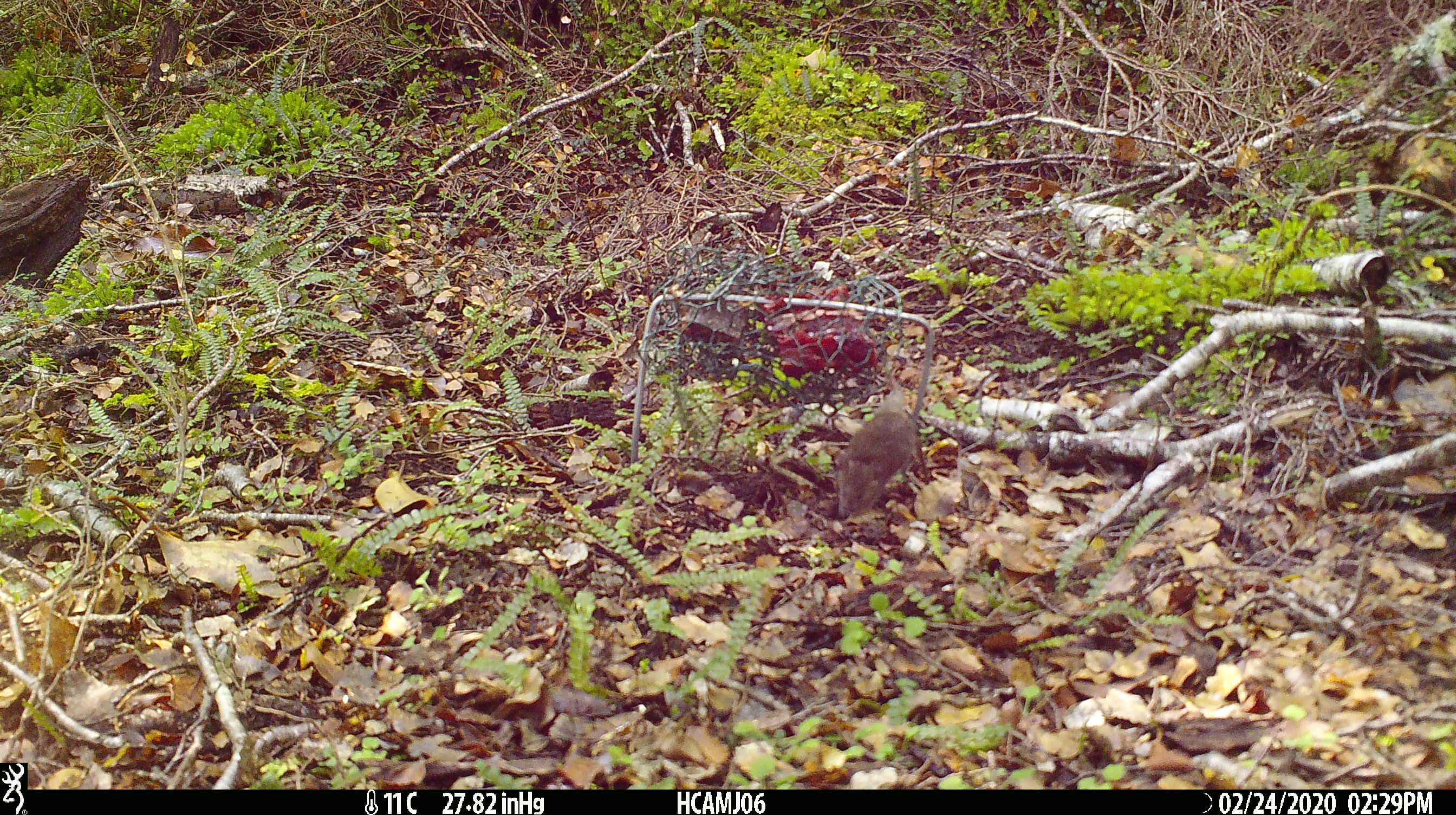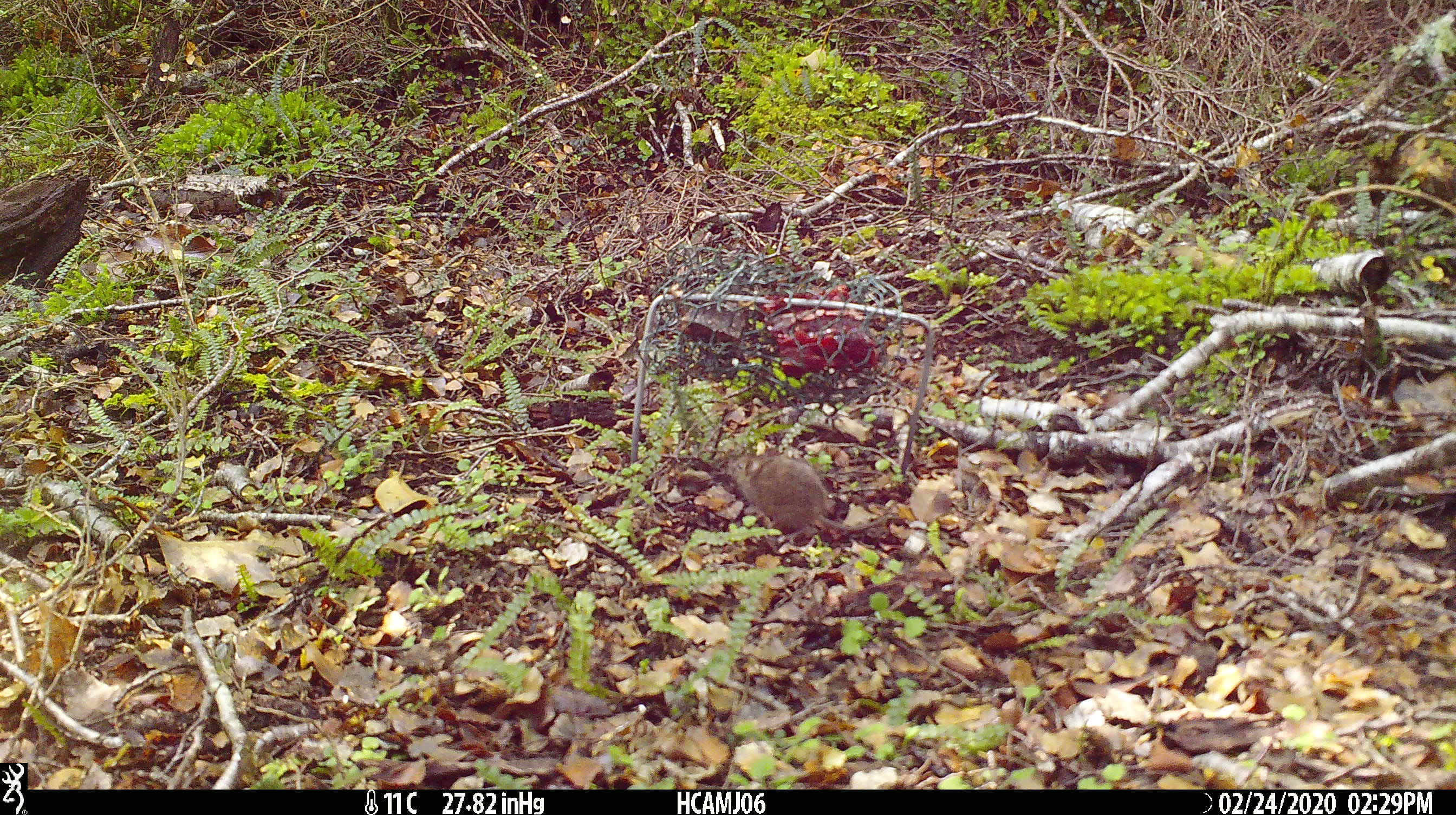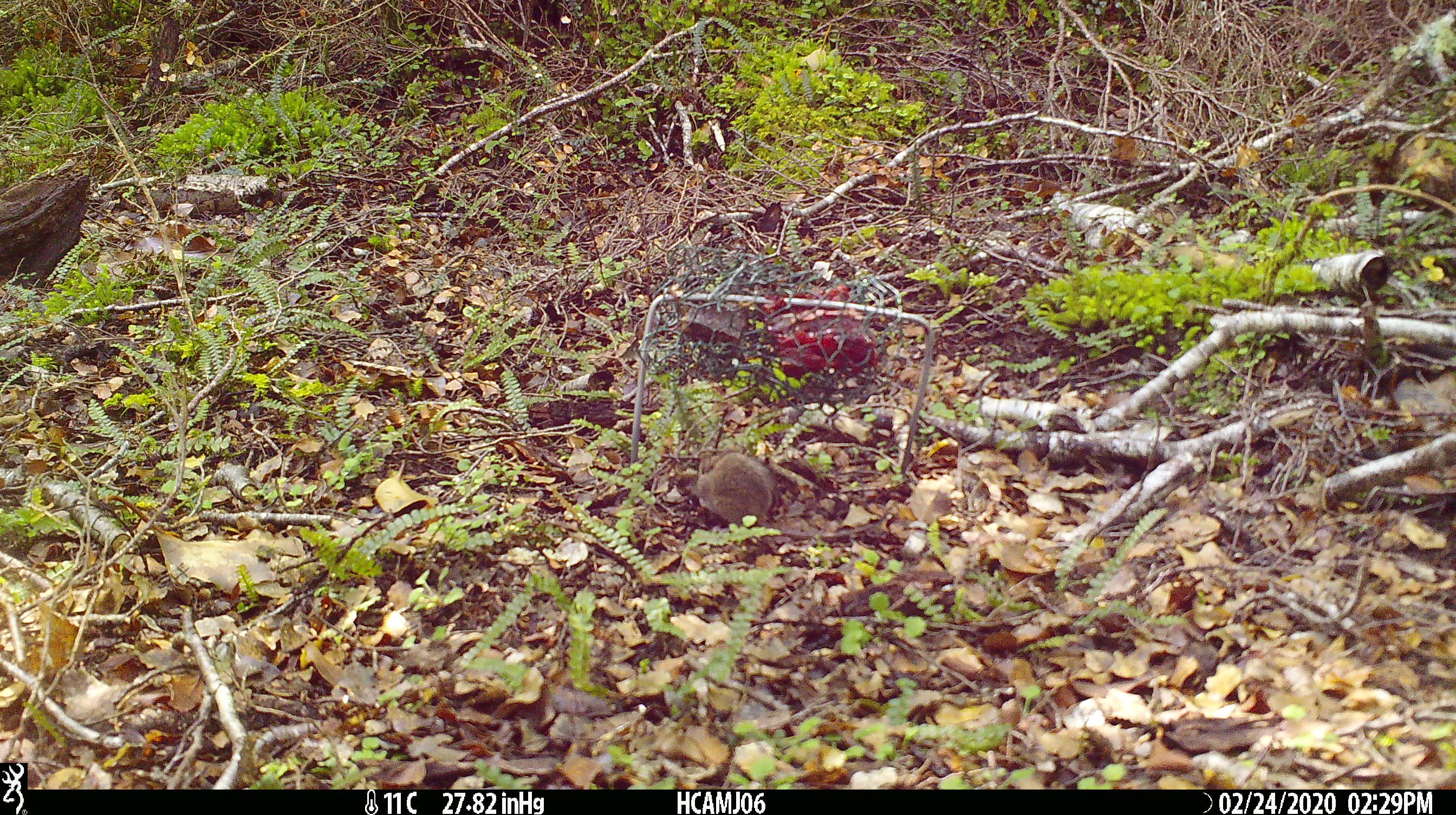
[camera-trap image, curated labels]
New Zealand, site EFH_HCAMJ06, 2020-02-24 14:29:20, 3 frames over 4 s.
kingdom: Animalia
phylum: Chordata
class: Mammalia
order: Rodentia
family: Muridae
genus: Mus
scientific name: Mus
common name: mouse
Mouse (Mus).